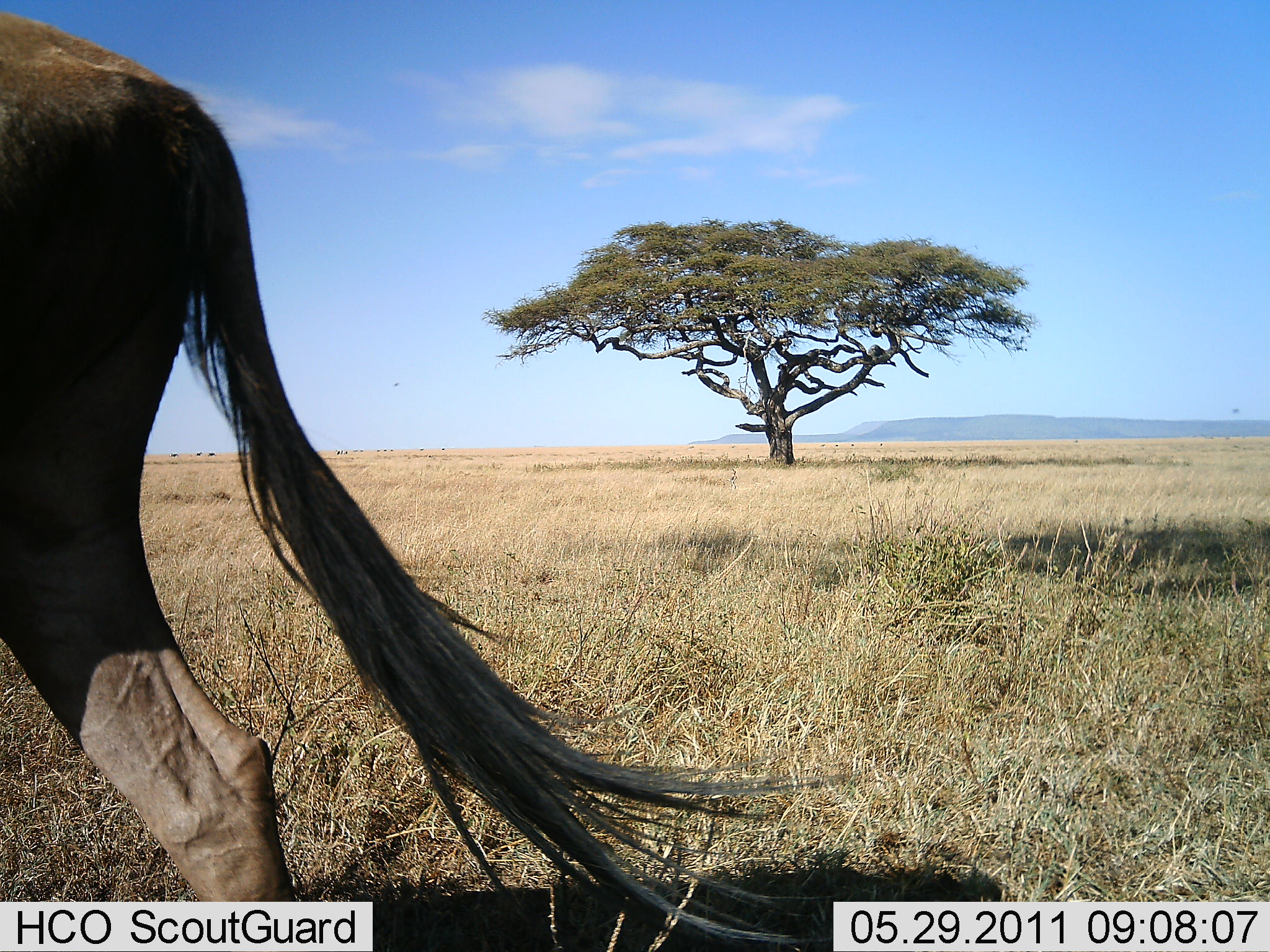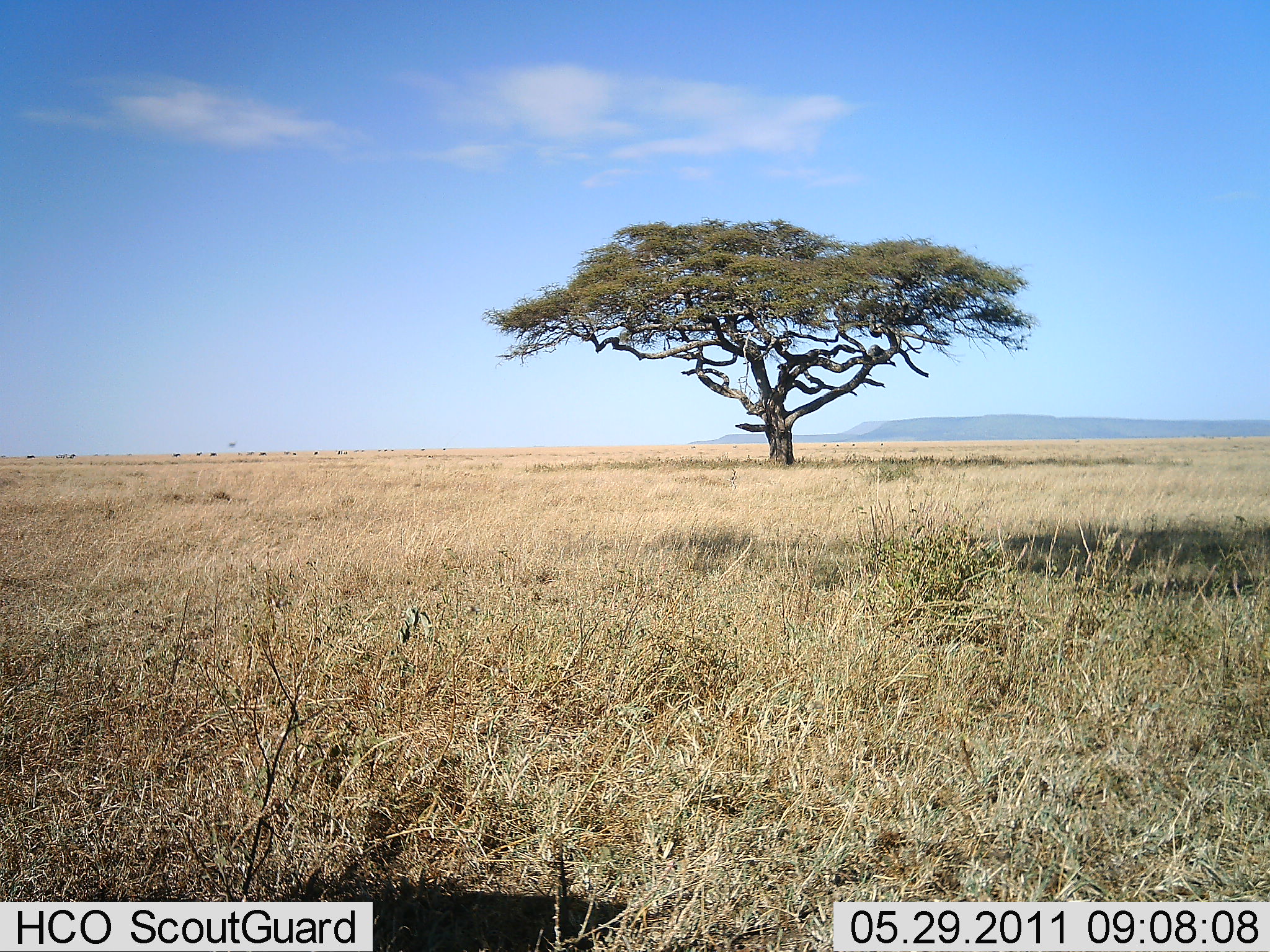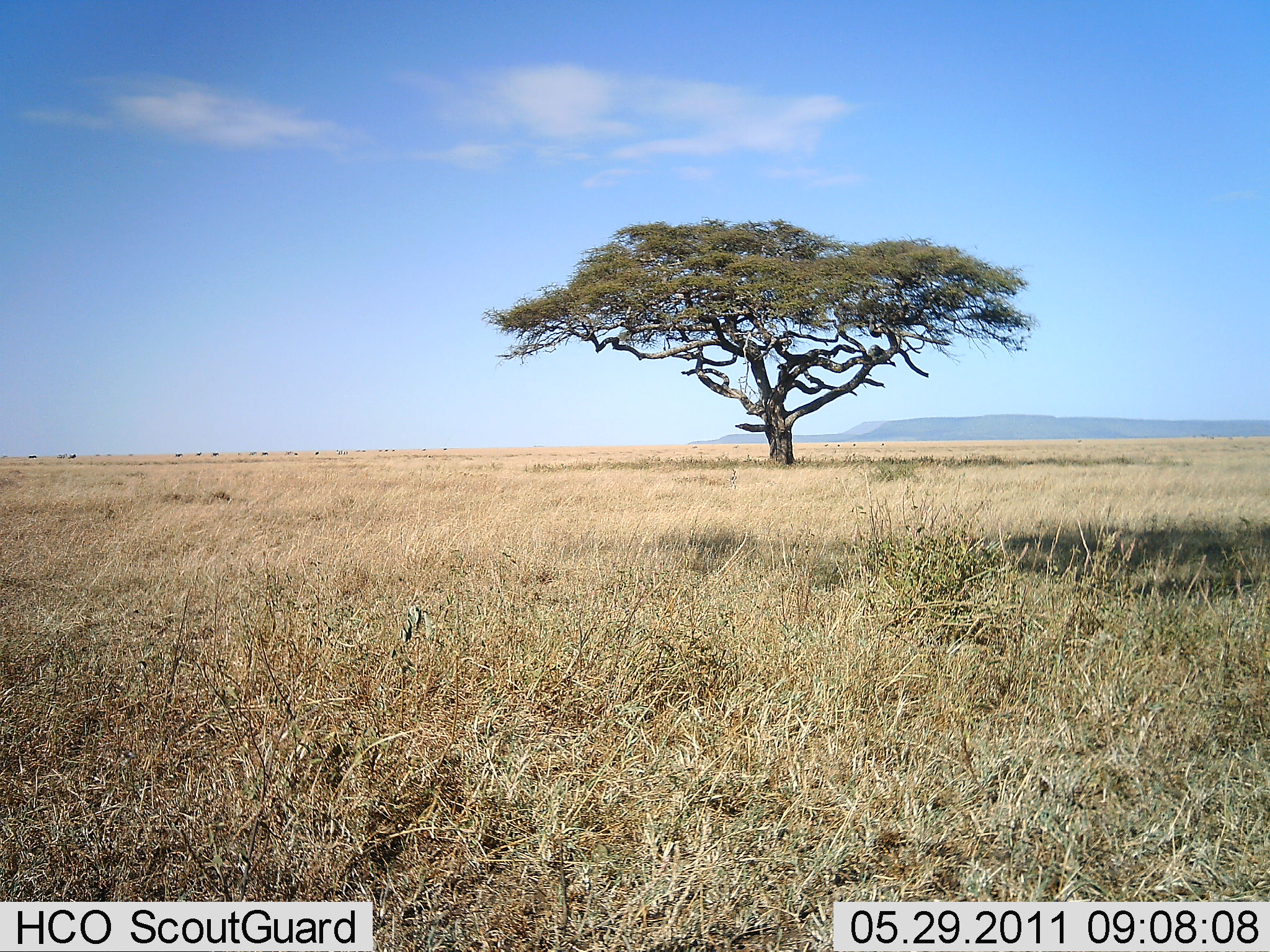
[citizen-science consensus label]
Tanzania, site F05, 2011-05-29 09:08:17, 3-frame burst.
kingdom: Animalia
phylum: Chordata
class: Mammalia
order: Artiodactyla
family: Bovidae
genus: Connochaetes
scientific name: Connochaetes taurinus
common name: blue wildebeest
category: wildebeest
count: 1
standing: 0%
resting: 0%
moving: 100%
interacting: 0%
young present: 0%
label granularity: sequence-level